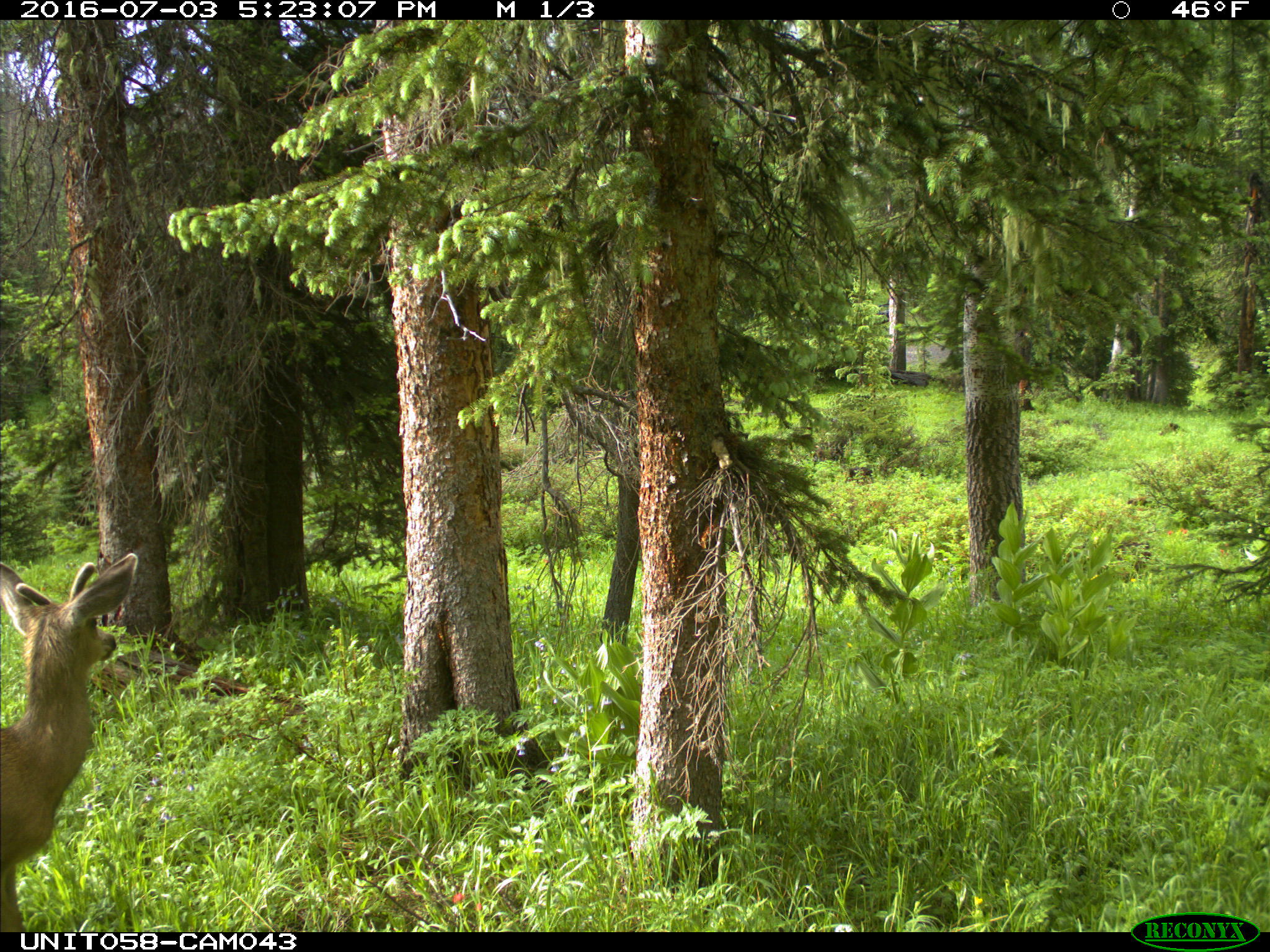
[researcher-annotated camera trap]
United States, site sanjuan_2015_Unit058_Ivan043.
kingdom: Animalia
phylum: Chordata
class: Mammalia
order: Artiodactyla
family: Cervidae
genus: Odocoileus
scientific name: Odocoileus hemionus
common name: mule deer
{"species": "Odocoileus hemionus (mule deer)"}